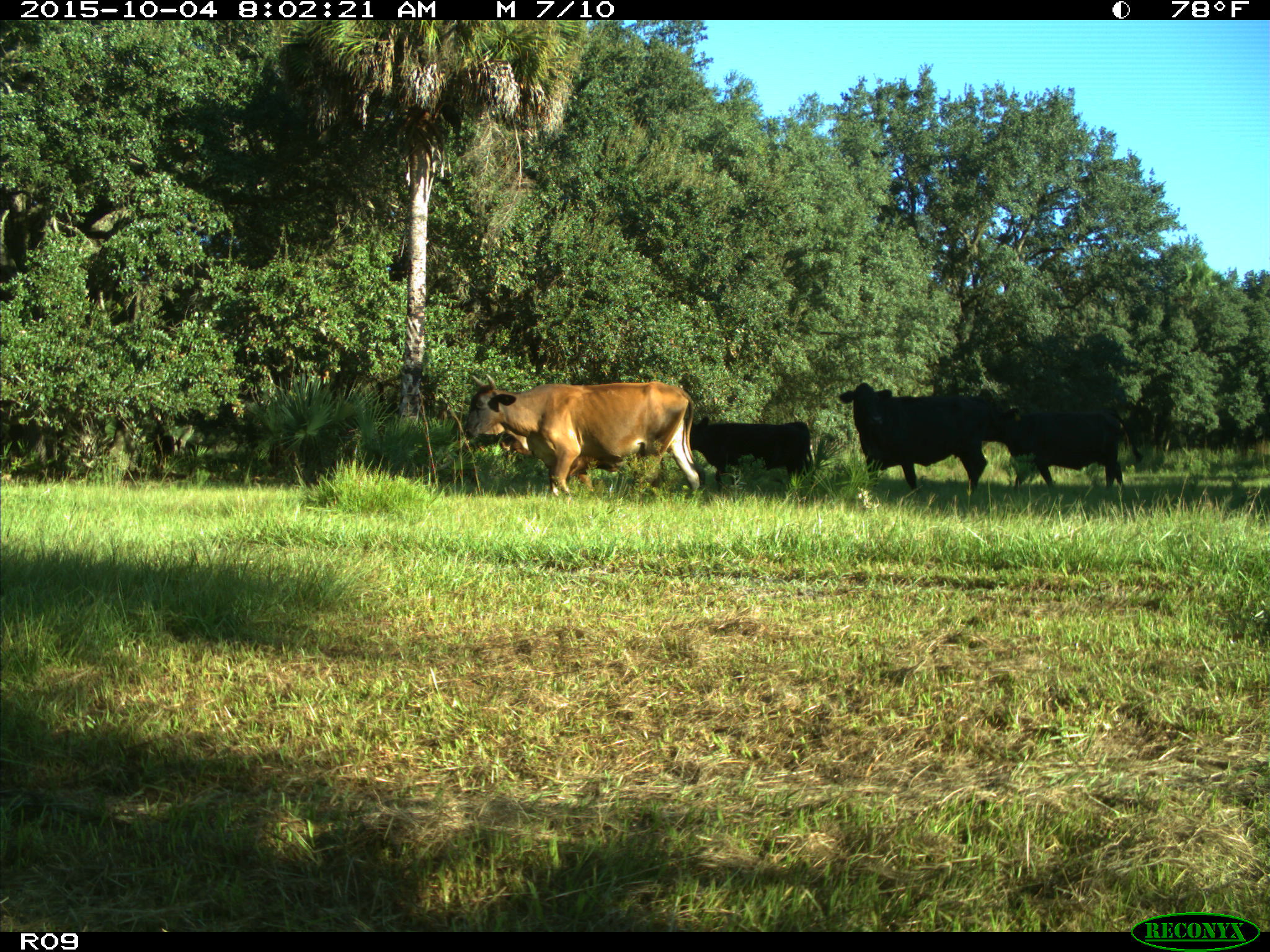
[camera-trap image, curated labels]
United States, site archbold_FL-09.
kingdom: Animalia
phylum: Chordata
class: Mammalia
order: Artiodactyla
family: Bovidae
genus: Bos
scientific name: Bos taurus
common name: domestic cow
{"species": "Bos taurus (domestic cow)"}